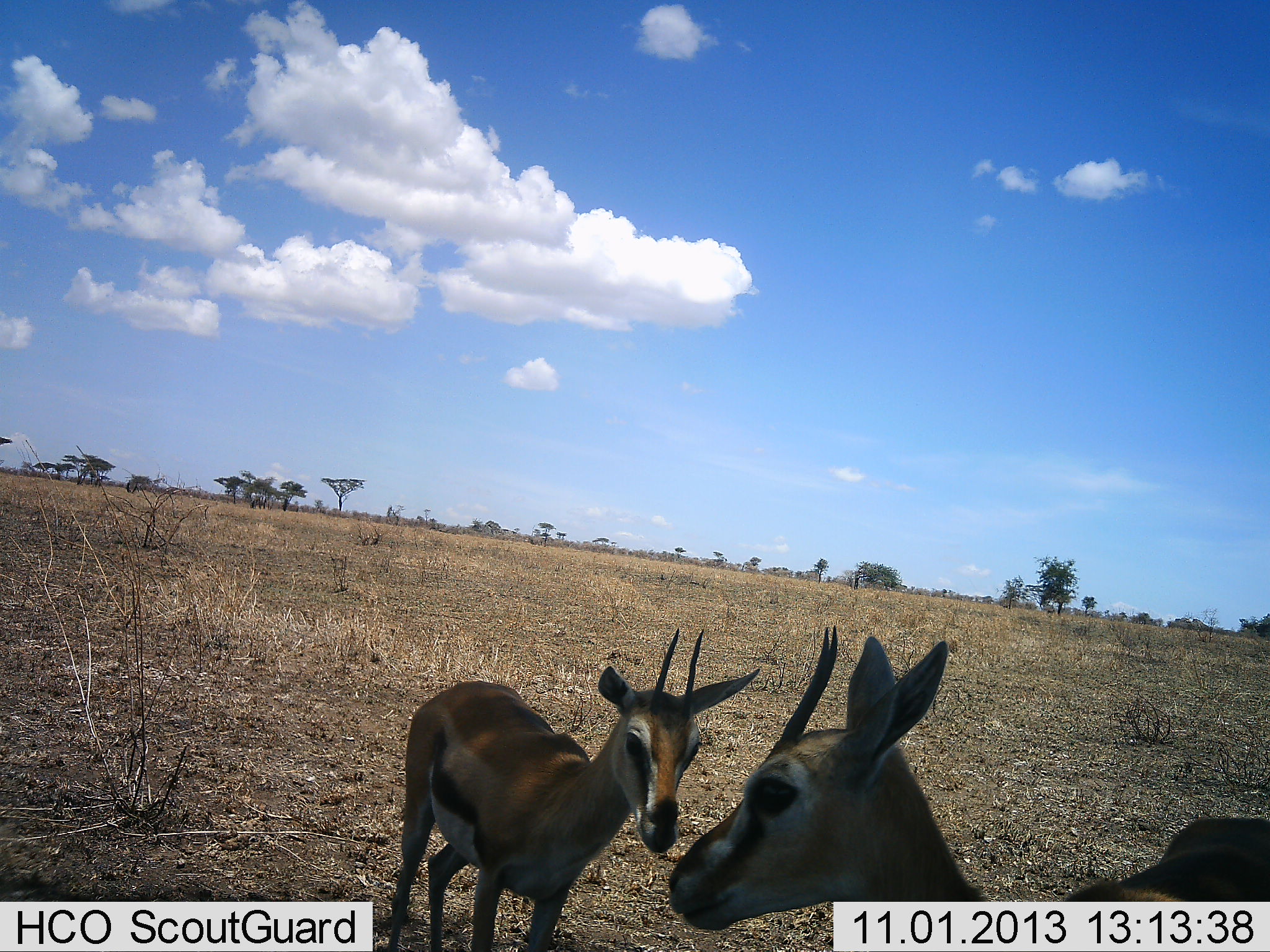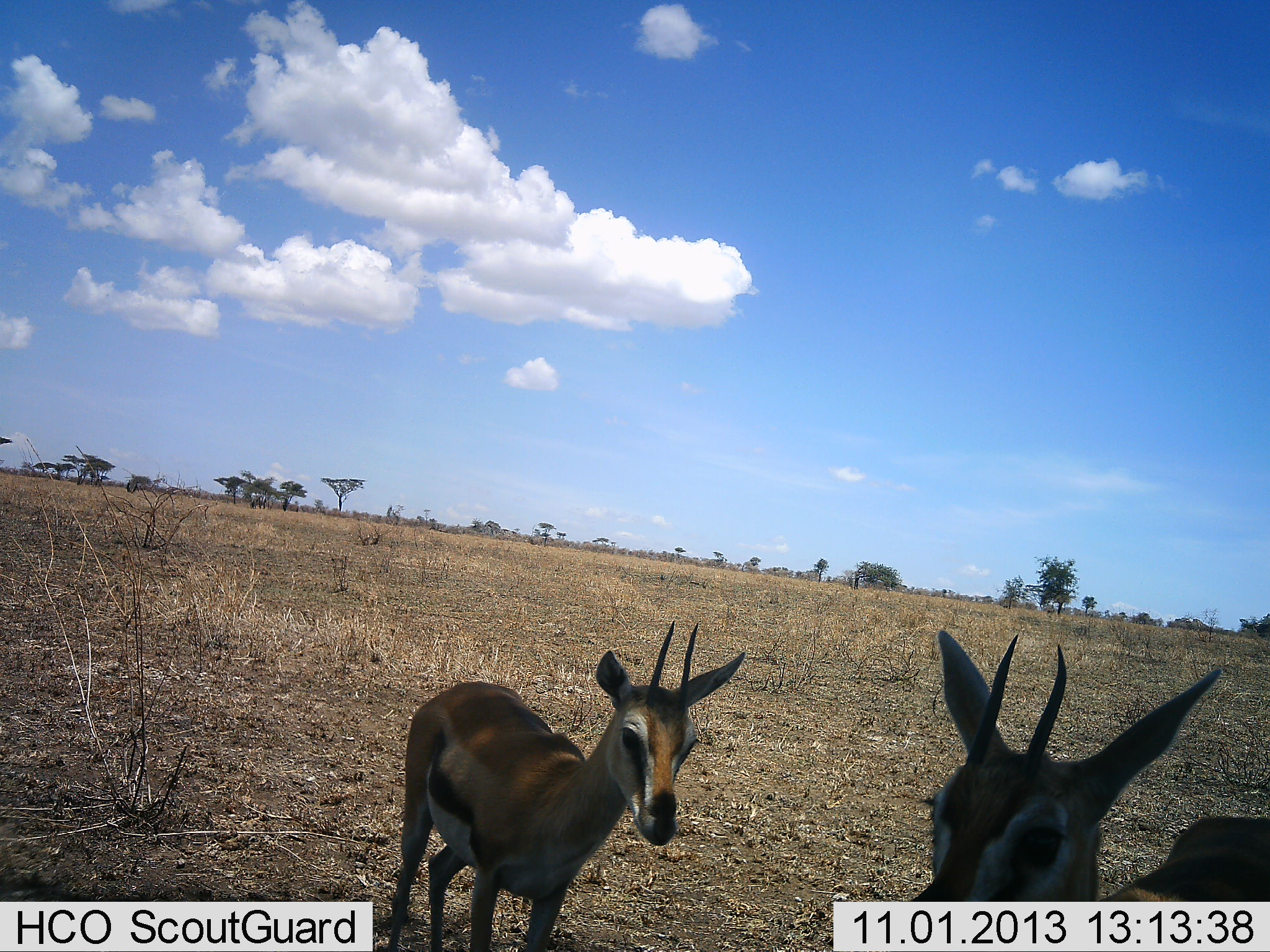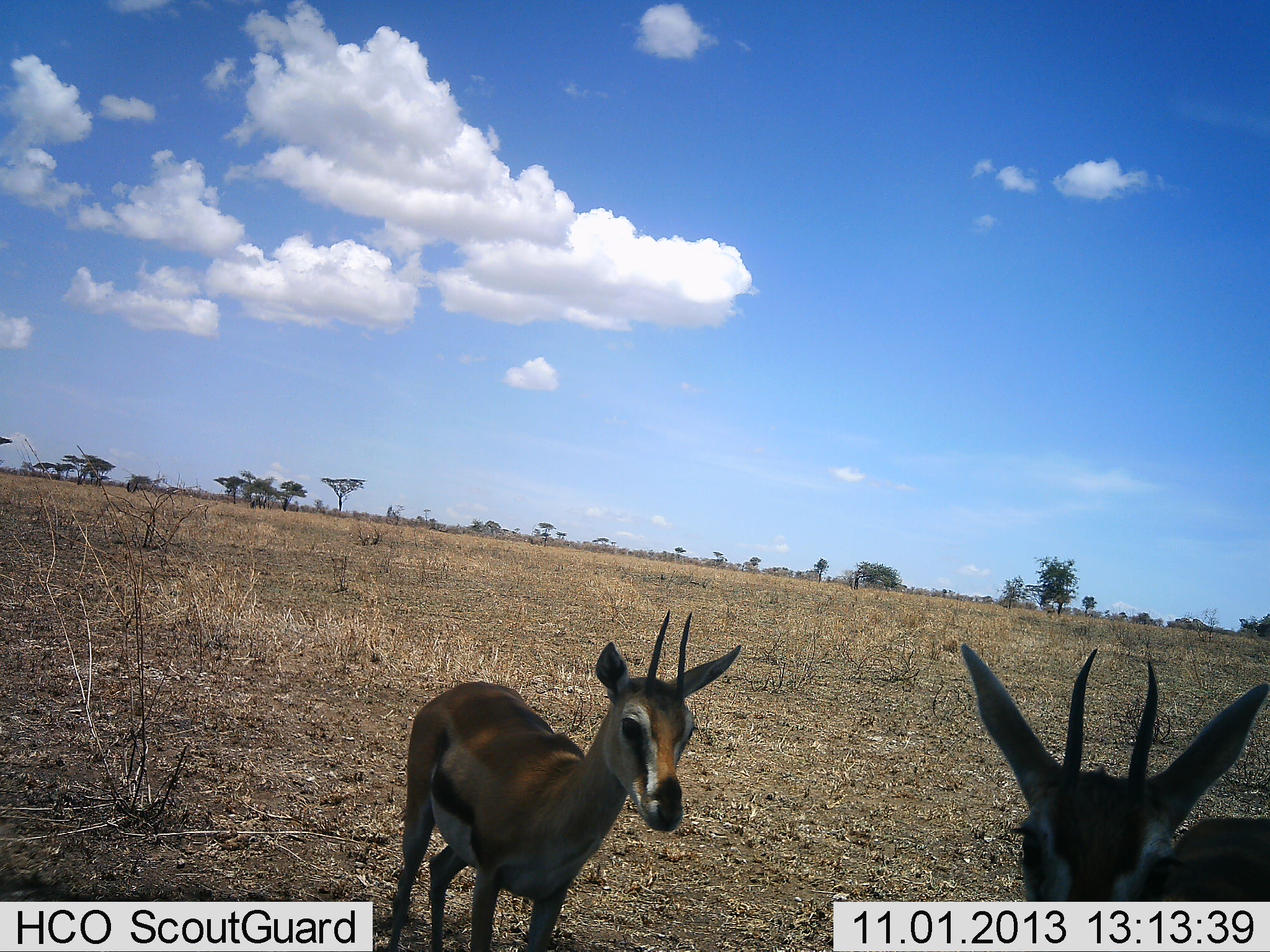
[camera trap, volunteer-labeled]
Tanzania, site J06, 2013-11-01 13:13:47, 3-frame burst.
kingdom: Animalia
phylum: Chordata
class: Mammalia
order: Artiodactyla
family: Bovidae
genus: Eudorcas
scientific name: Eudorcas thomsonii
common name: thomson's gazelle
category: gazellethomsons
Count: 2.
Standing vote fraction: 100%.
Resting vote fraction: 0%.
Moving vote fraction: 0%.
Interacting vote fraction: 11%.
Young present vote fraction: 6%.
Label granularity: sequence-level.